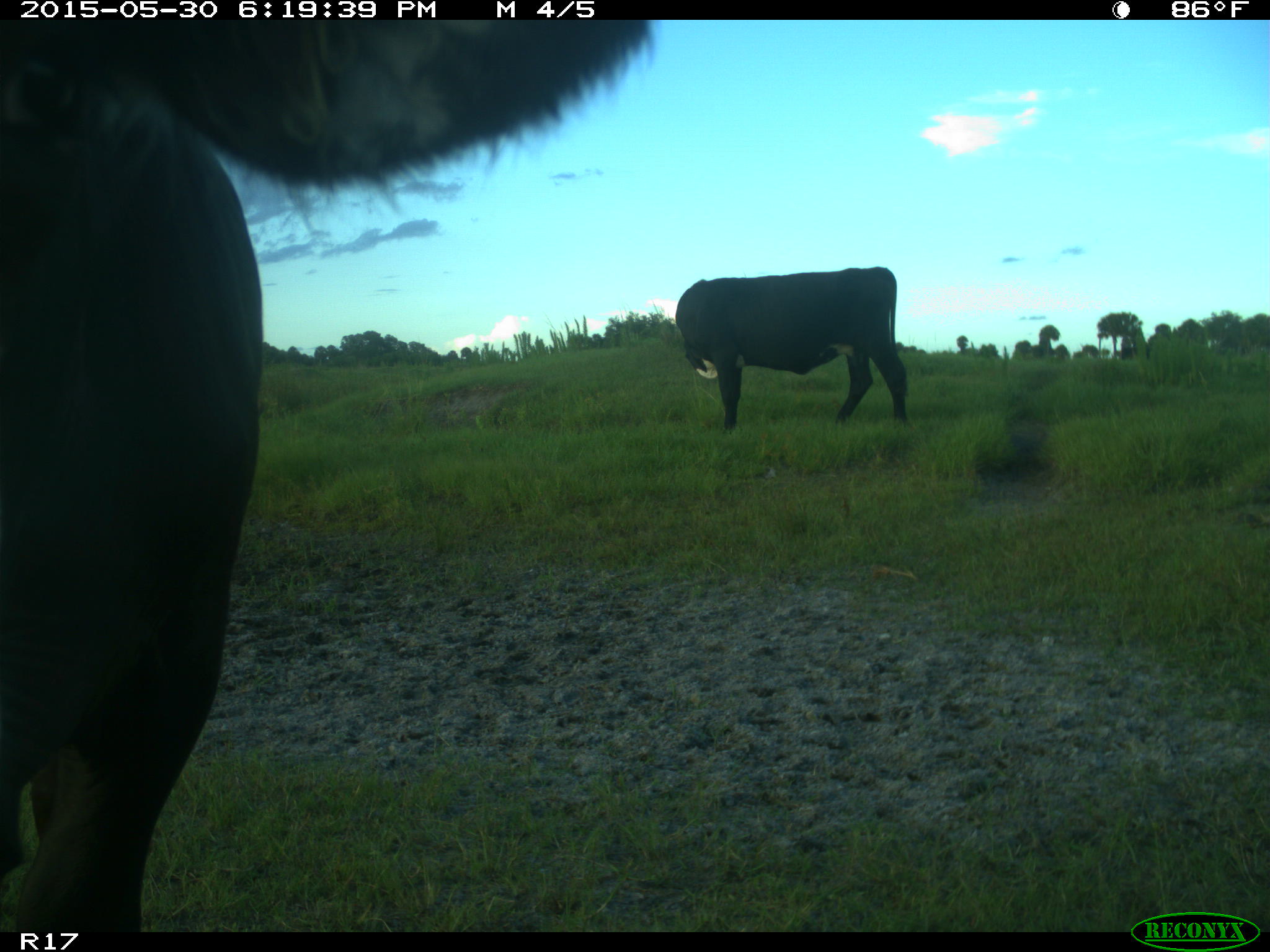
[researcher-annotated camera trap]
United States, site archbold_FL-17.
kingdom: Animalia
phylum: Chordata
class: Mammalia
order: Artiodactyla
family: Bovidae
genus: Bos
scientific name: Bos taurus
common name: domestic cow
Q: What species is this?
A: Bos taurus (domestic cow).